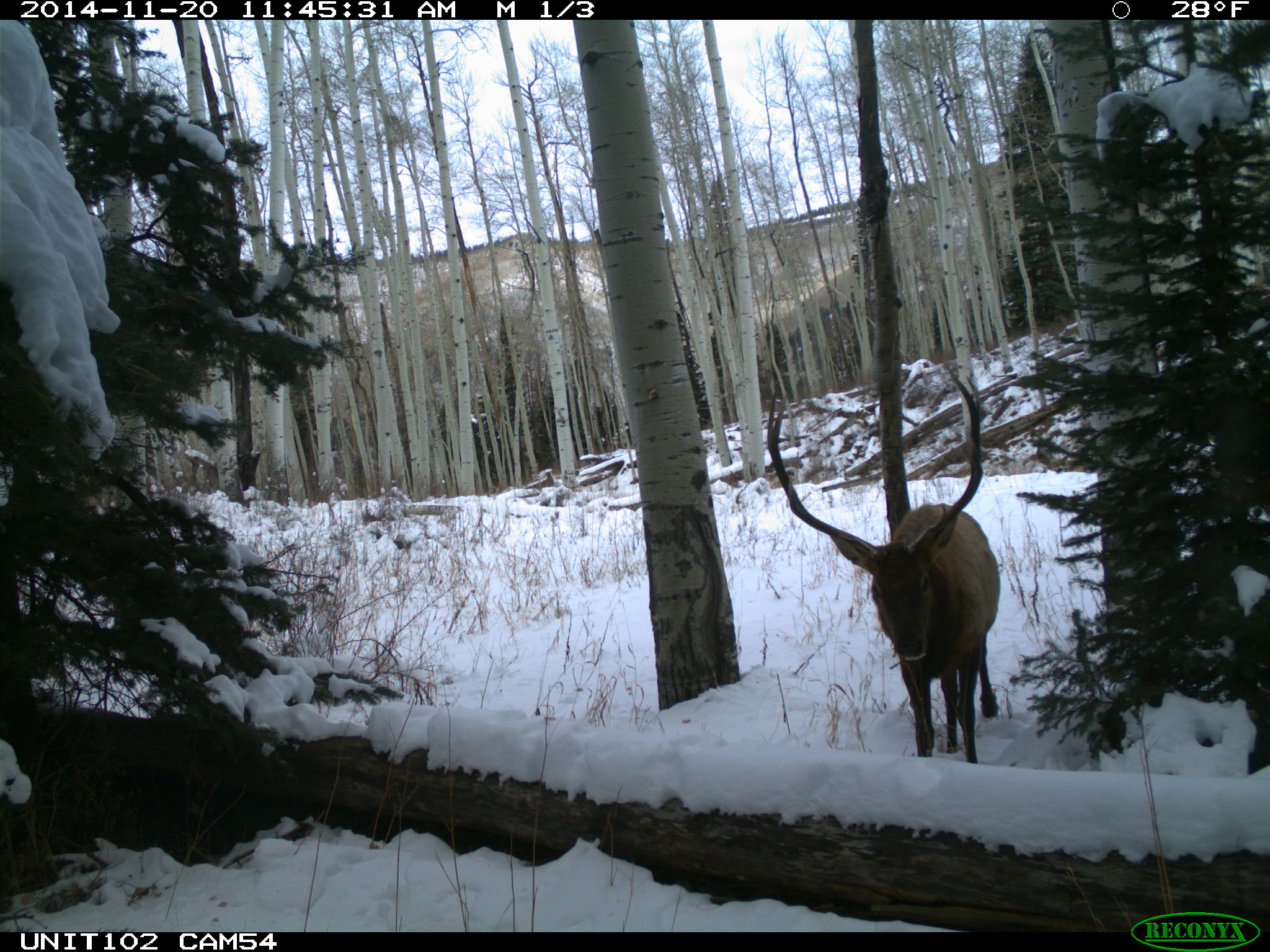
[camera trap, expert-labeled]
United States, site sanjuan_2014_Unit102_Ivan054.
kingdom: Animalia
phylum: Chordata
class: Mammalia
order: Artiodactyla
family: Cervidae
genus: Cervus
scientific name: Cervus elaphus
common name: red deer